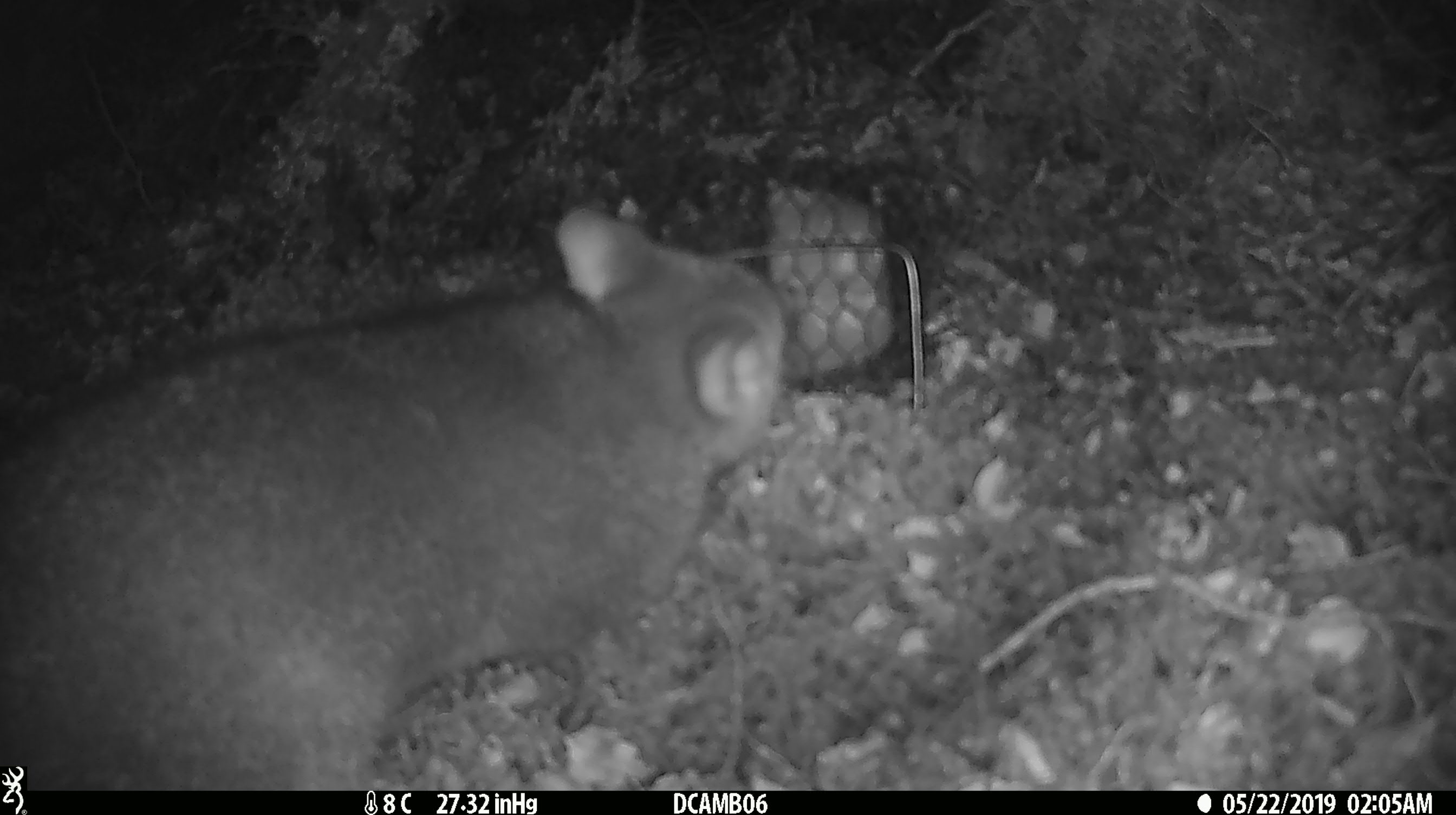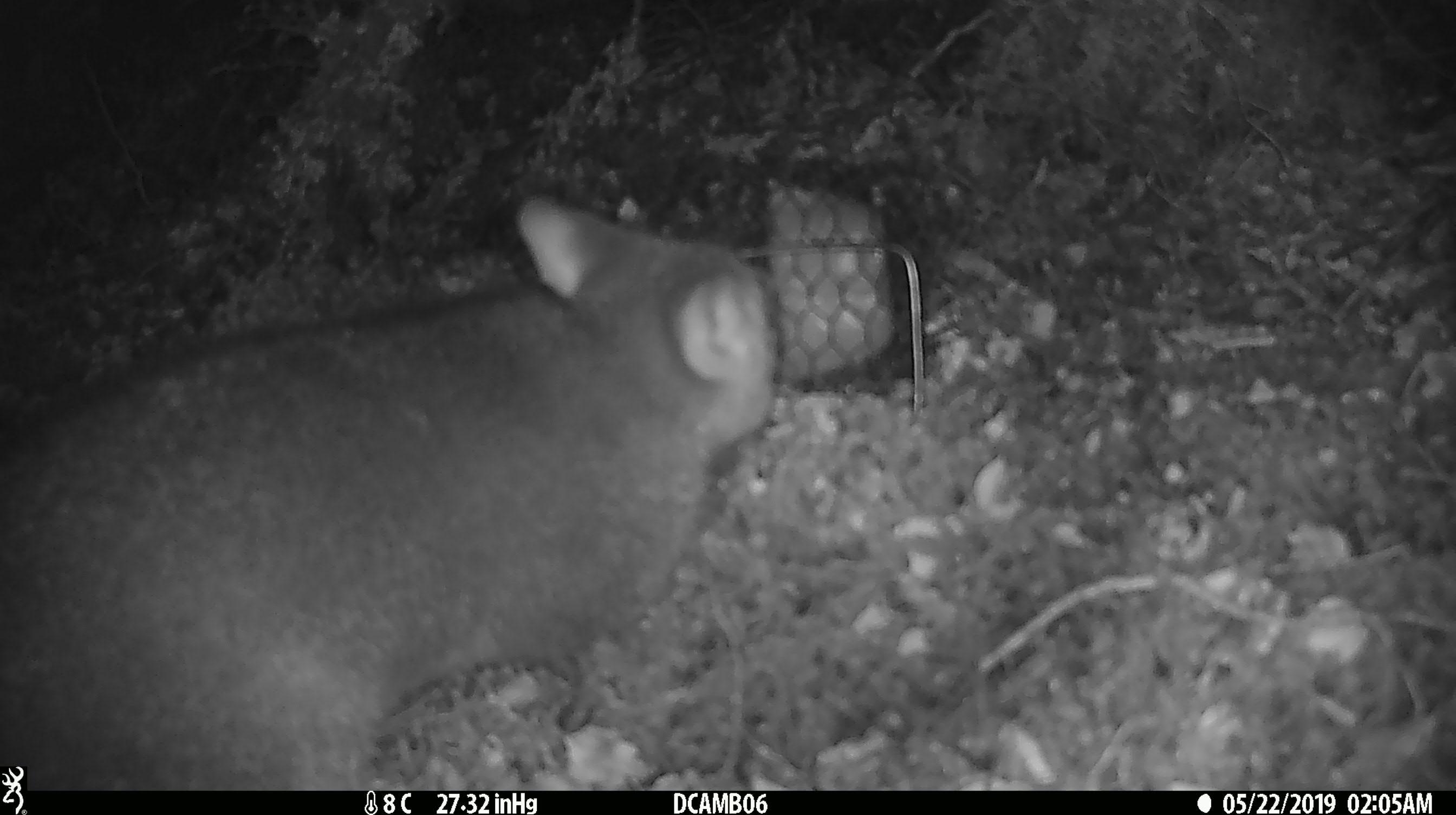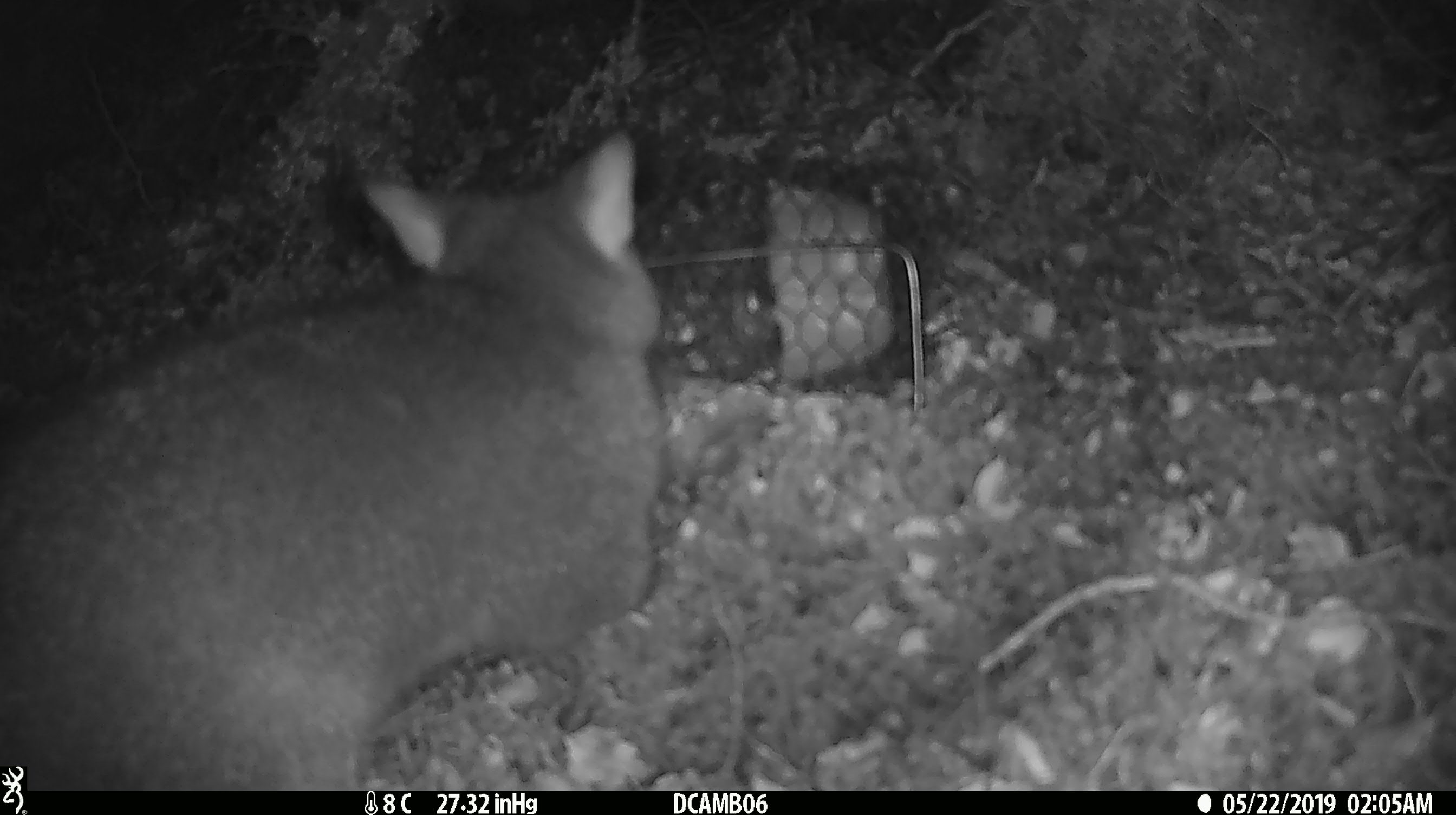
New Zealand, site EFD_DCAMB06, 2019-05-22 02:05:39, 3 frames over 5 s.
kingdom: Animalia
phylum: Chordata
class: Mammalia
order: Diprotodontia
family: Phalangeridae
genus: Trichosurus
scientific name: Trichosurus vulpecula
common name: common brushtail possum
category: possum